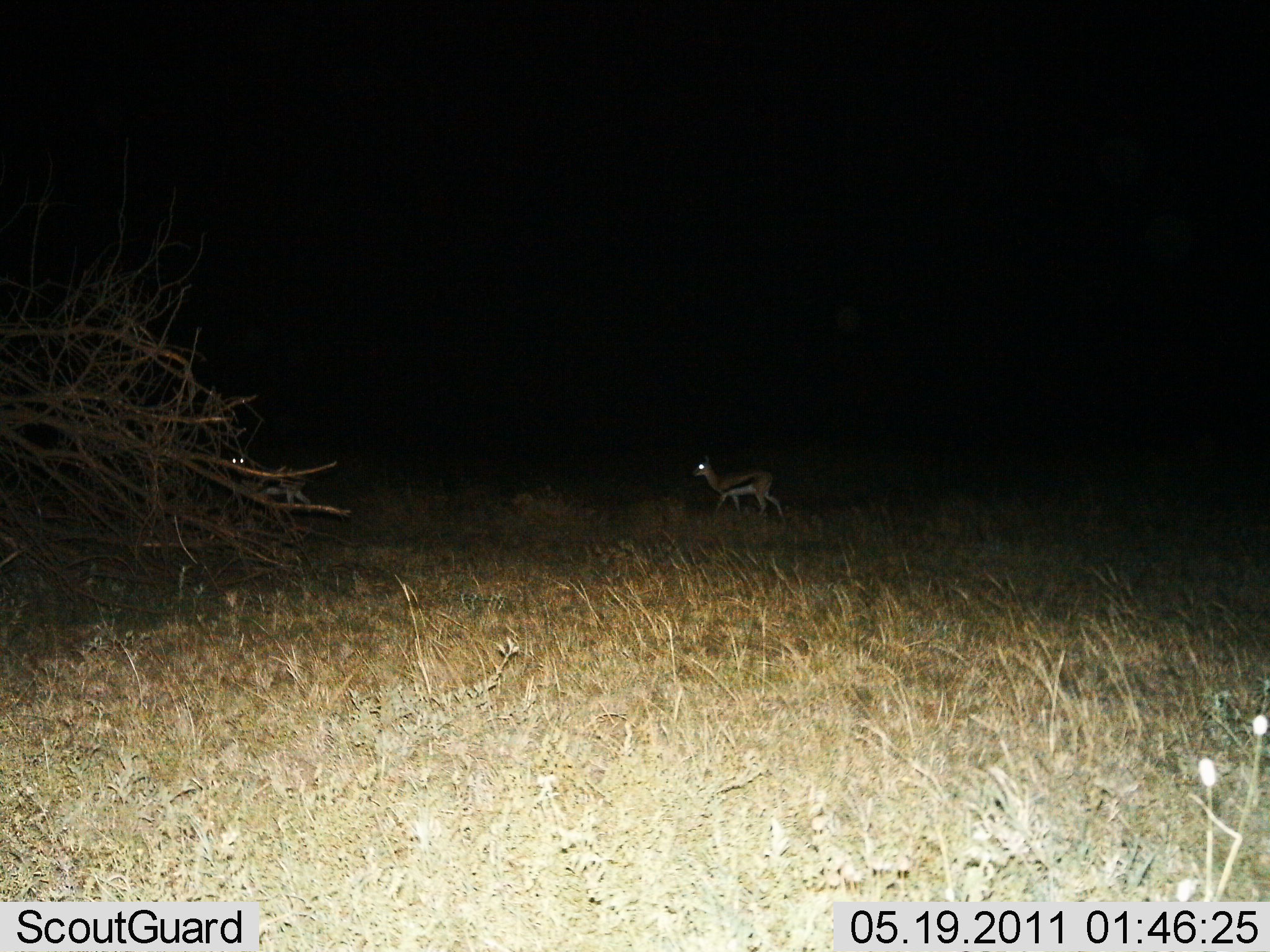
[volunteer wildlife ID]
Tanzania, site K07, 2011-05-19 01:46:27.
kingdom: Animalia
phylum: Chordata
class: Mammalia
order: Artiodactyla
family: Bovidae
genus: Eudorcas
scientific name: Eudorcas thomsonii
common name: thomson's gazelle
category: gazellethomsons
Gazellethomsons (thomson's gazelle) (Eudorcas thomsonii), count 2. Behavior (volunteer vote fractions): standing 30%, resting 0%, moving 80%, interacting 0%. Young present (vote fraction): 0%. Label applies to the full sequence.